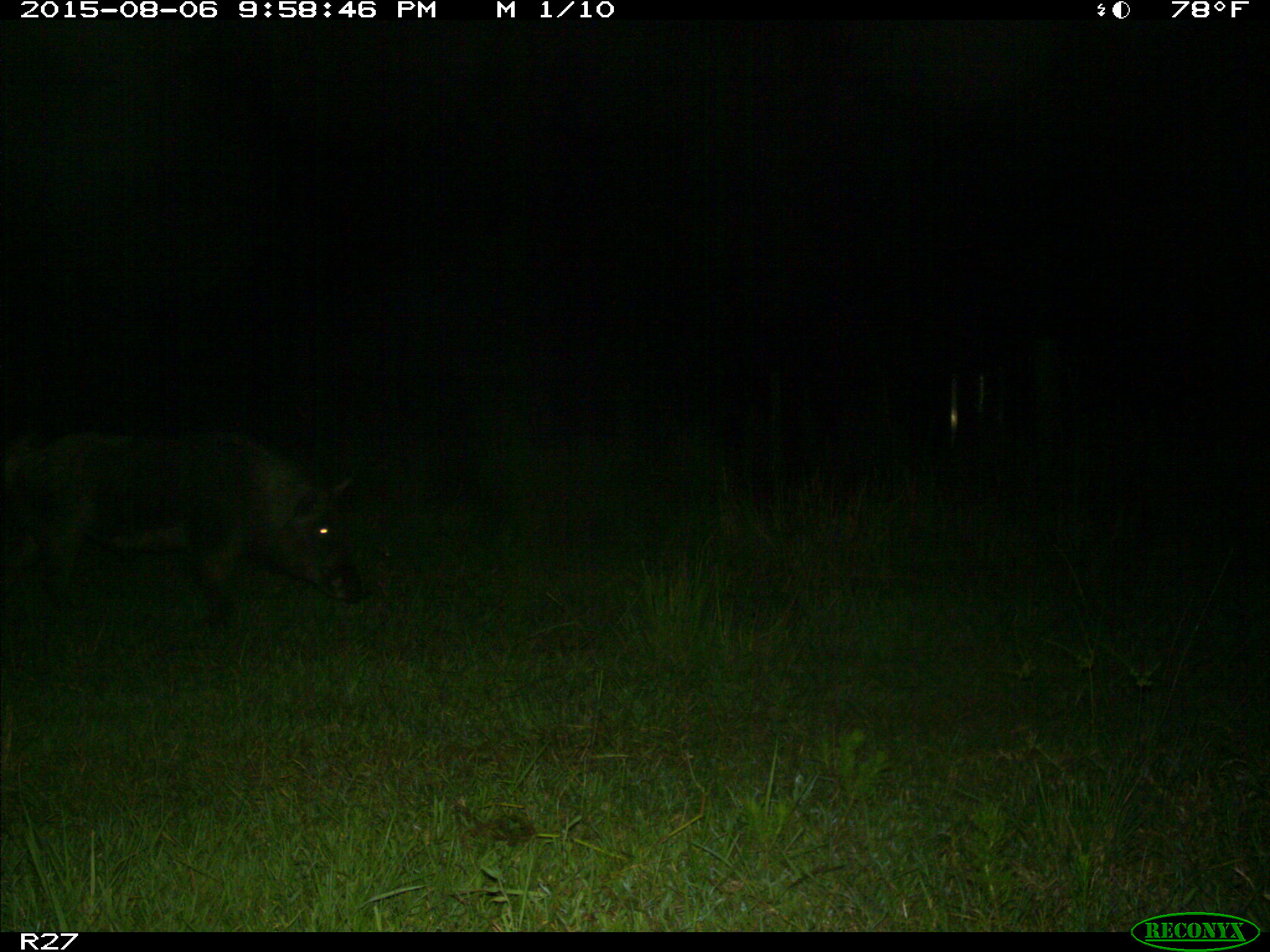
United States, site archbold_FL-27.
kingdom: Animalia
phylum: Chordata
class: Mammalia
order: Artiodactyla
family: Suidae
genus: Sus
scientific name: Sus scrofa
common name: wild boar